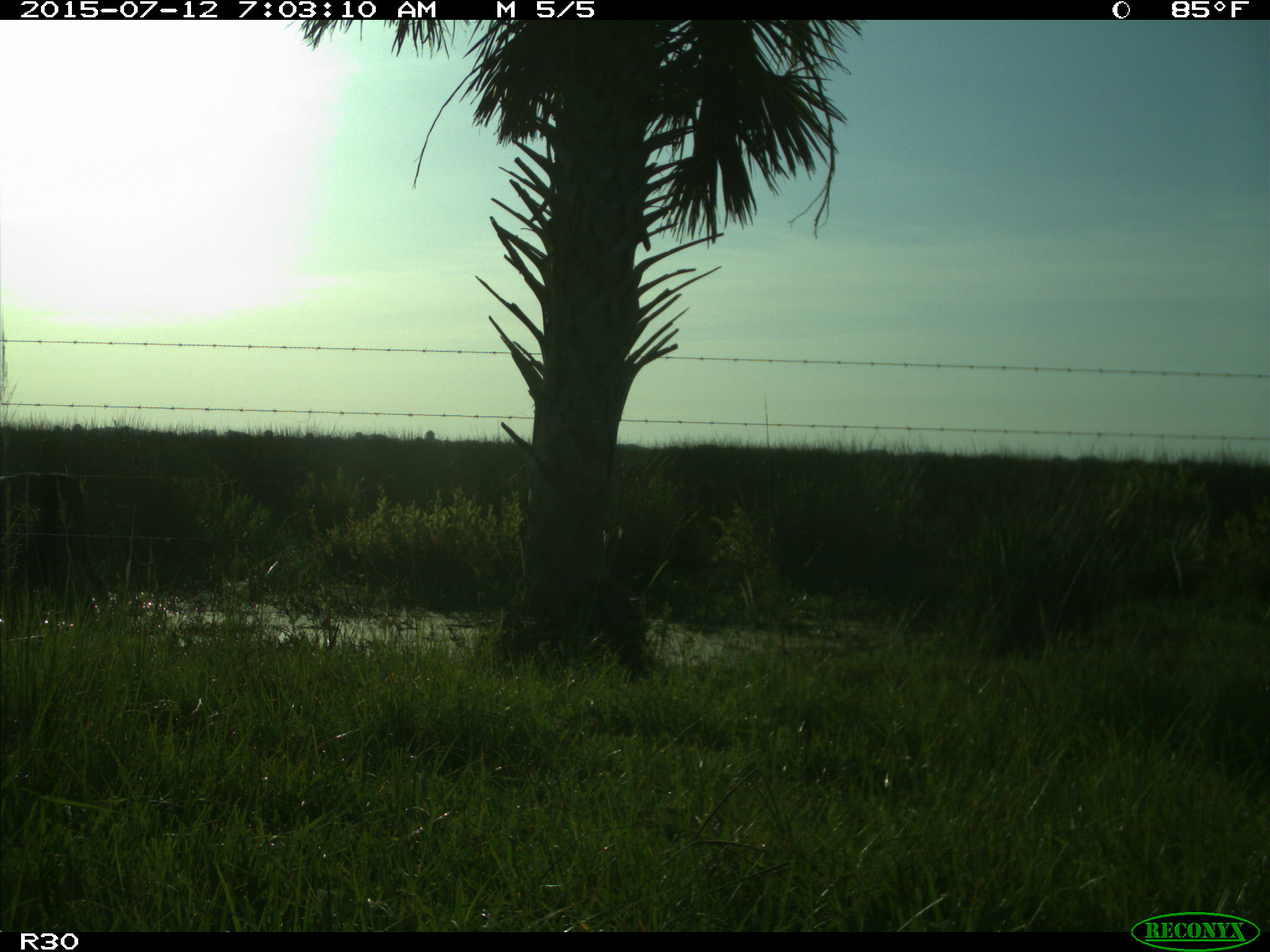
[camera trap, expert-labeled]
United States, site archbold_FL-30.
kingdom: Animalia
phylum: Chordata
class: Mammalia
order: Artiodactyla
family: Bovidae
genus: Bos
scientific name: Bos taurus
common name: domestic cow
Bos taurus (domestic cow).